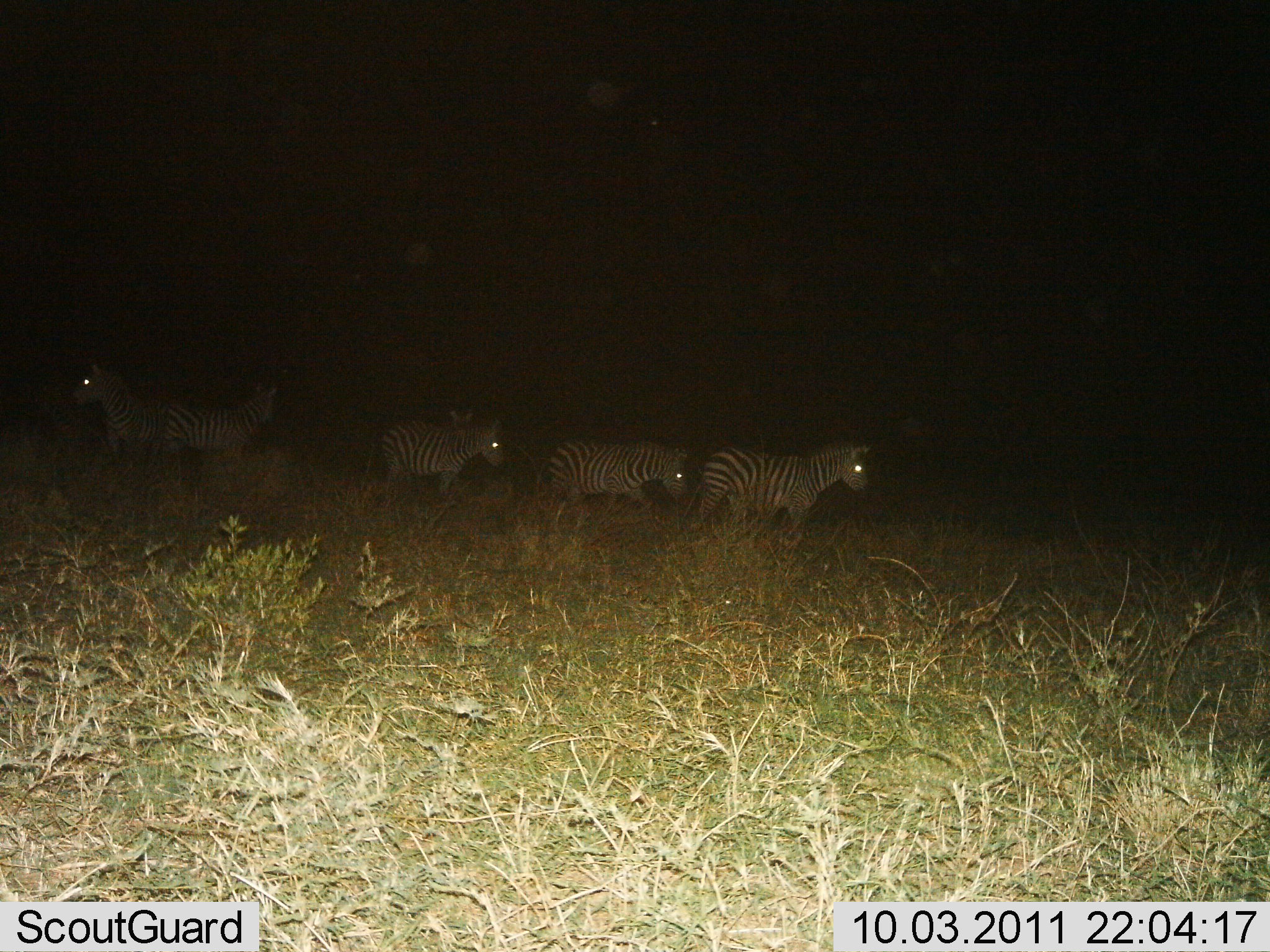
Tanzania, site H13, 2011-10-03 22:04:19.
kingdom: Animalia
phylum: Chordata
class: Mammalia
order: Perissodactyla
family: Equidae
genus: Equus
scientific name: Equus quagga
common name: plains zebra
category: zebra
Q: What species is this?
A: Zebra (plains zebra) (Equus quagga).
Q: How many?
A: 6.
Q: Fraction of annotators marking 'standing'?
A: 53%.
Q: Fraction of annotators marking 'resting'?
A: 0%.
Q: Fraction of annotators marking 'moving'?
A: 73%.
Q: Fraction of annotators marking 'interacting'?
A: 0%.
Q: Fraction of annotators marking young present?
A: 0%.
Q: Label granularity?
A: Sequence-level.